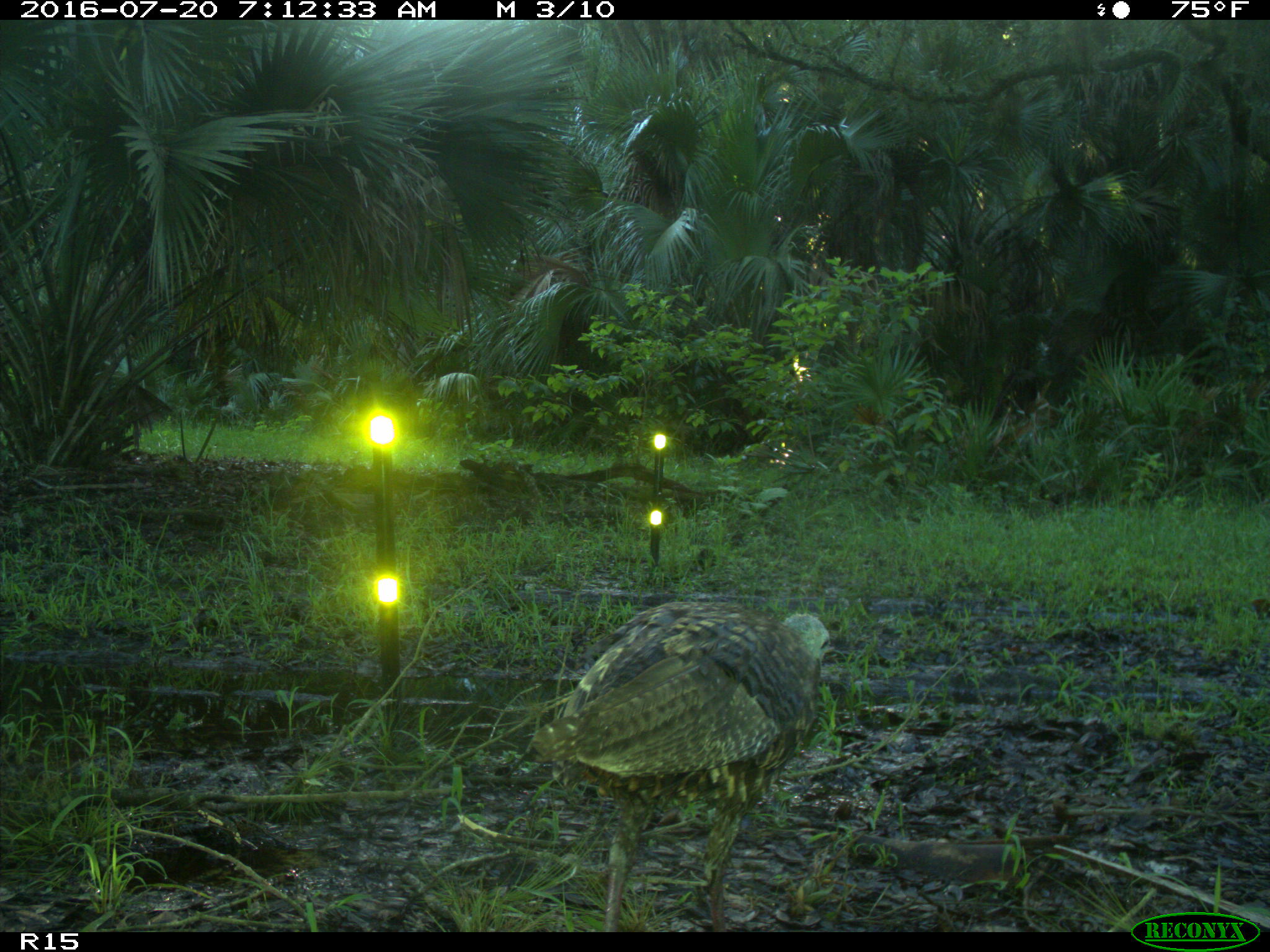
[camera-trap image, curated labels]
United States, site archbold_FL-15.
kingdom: Animalia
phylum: Chordata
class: Aves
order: Galliformes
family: Phasianidae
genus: Meleagris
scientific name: Meleagris gallopavo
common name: wild turkey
Meleagris gallopavo (wild turkey).